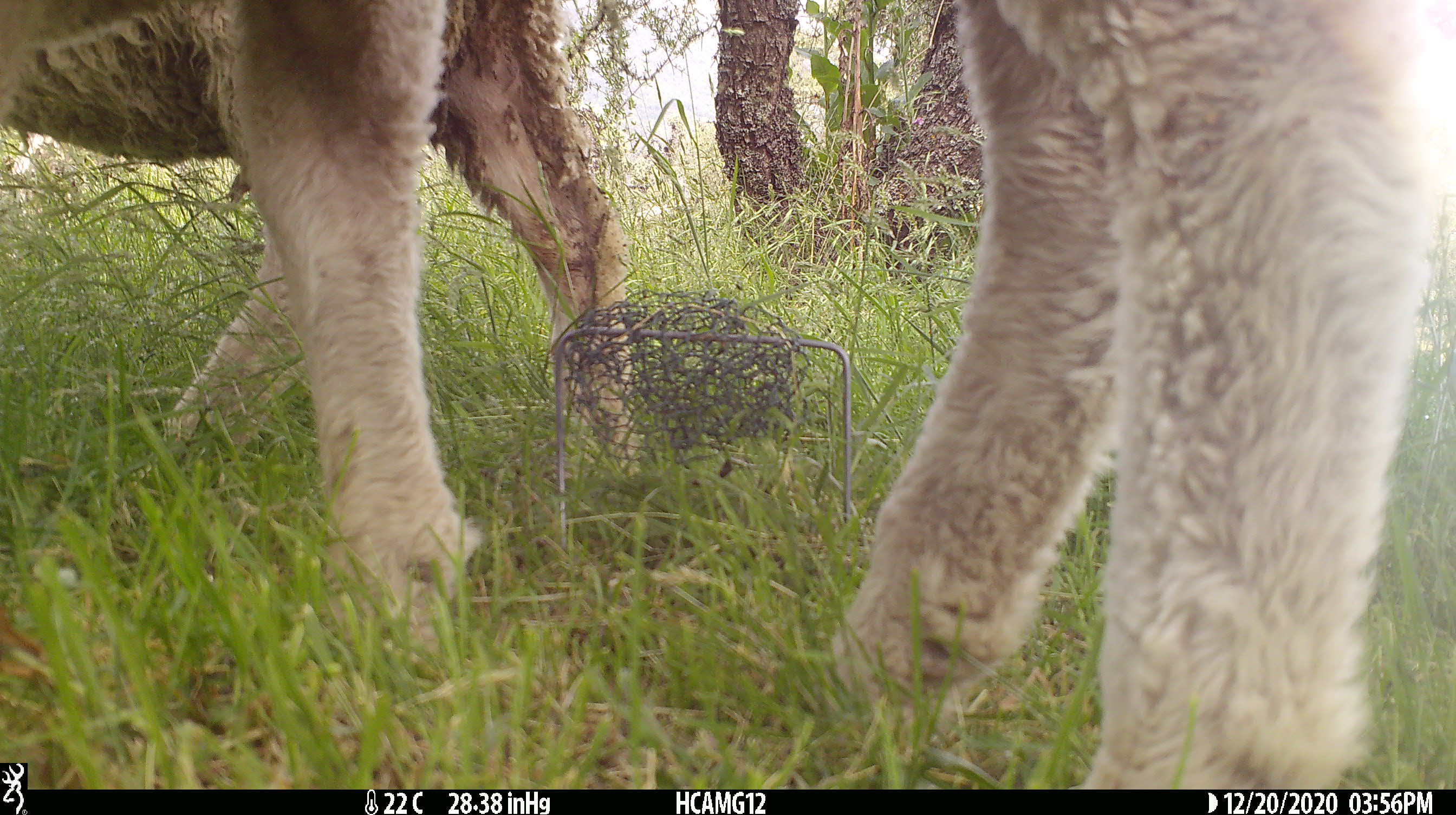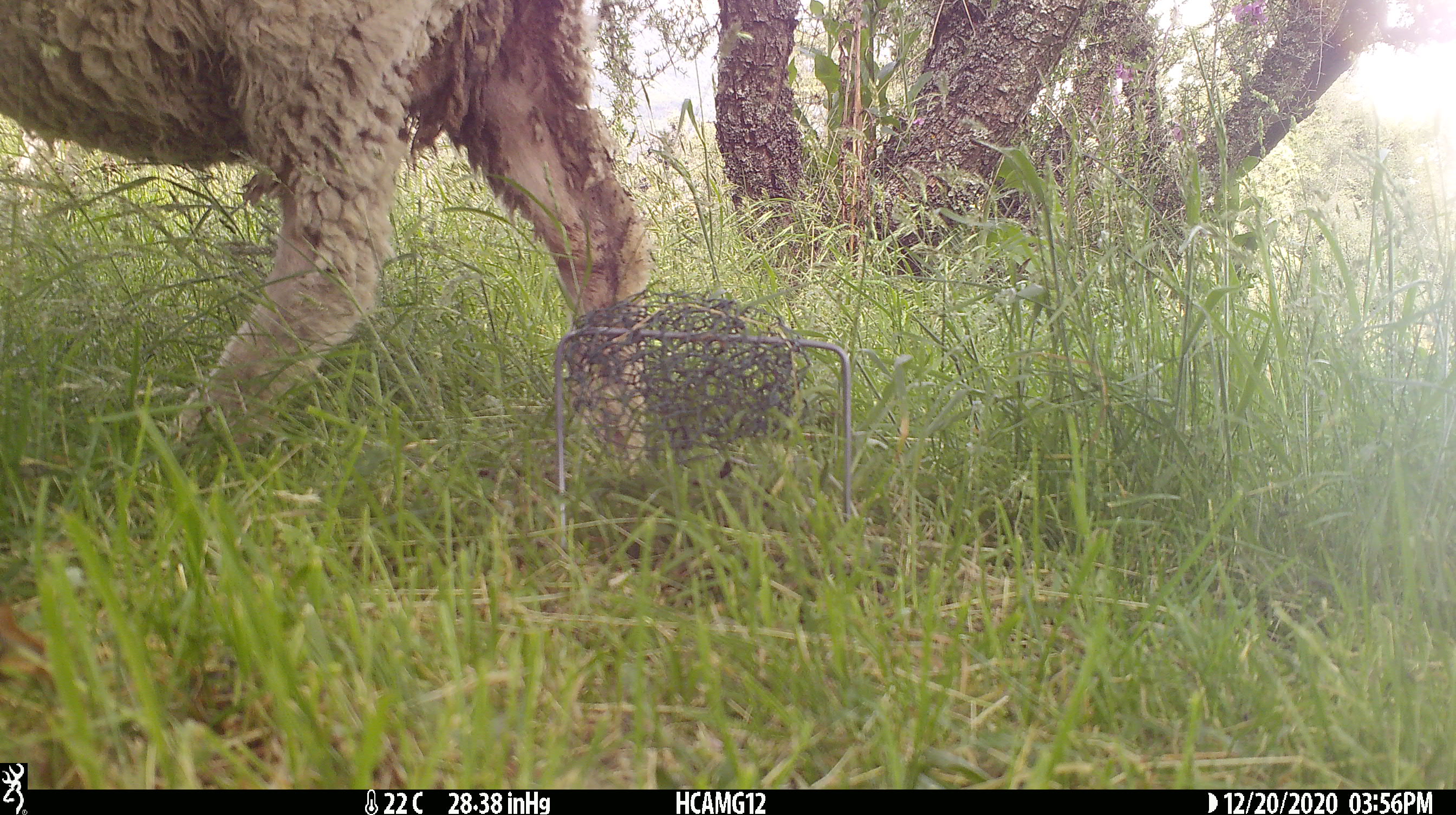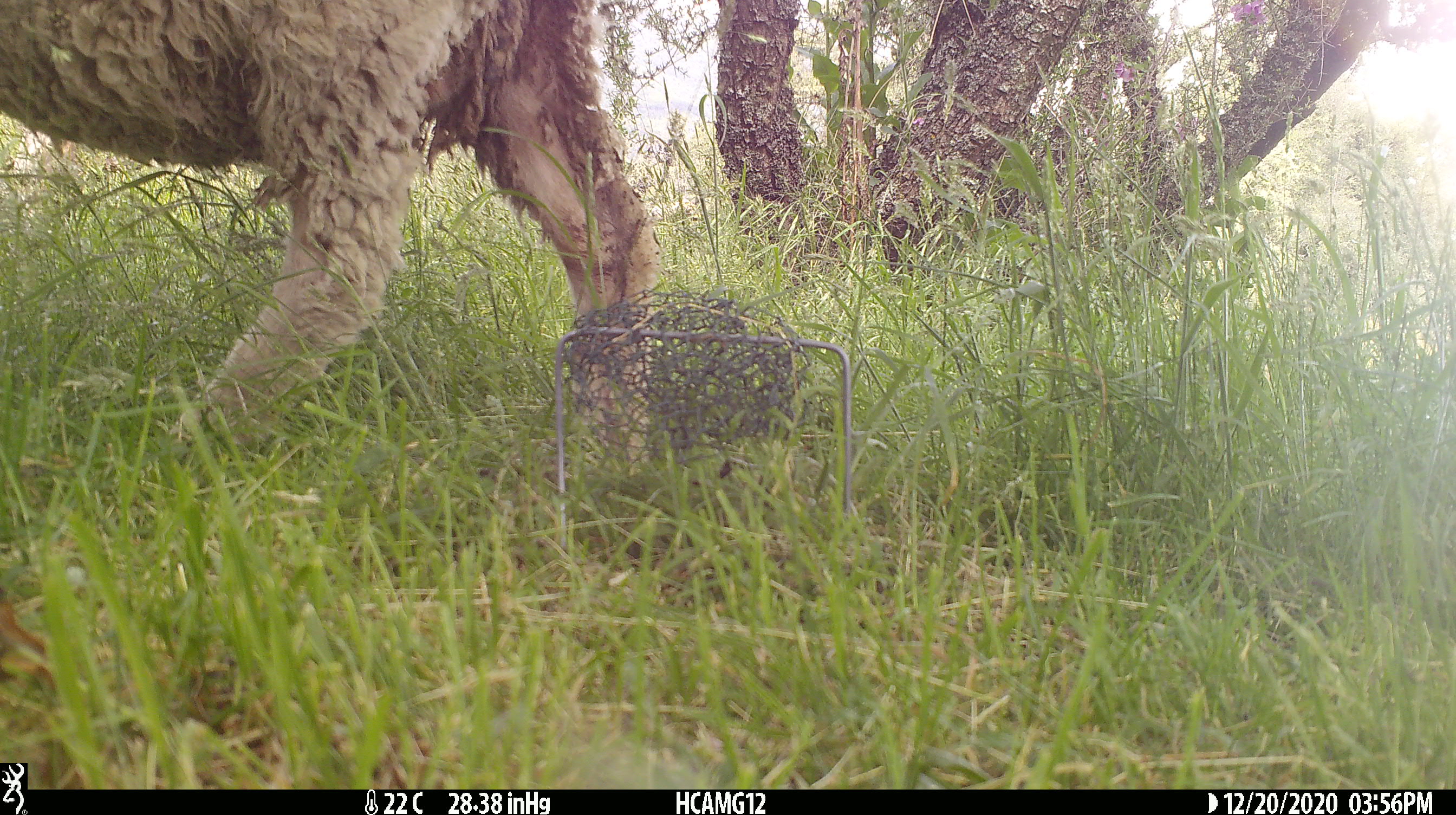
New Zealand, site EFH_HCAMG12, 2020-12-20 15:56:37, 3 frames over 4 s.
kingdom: Animalia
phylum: Chordata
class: Mammalia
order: Artiodactyla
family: Bovidae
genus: Ovis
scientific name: Ovis aries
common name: domestic sheep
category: sheep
Sheep (domestic sheep) (Ovis aries).